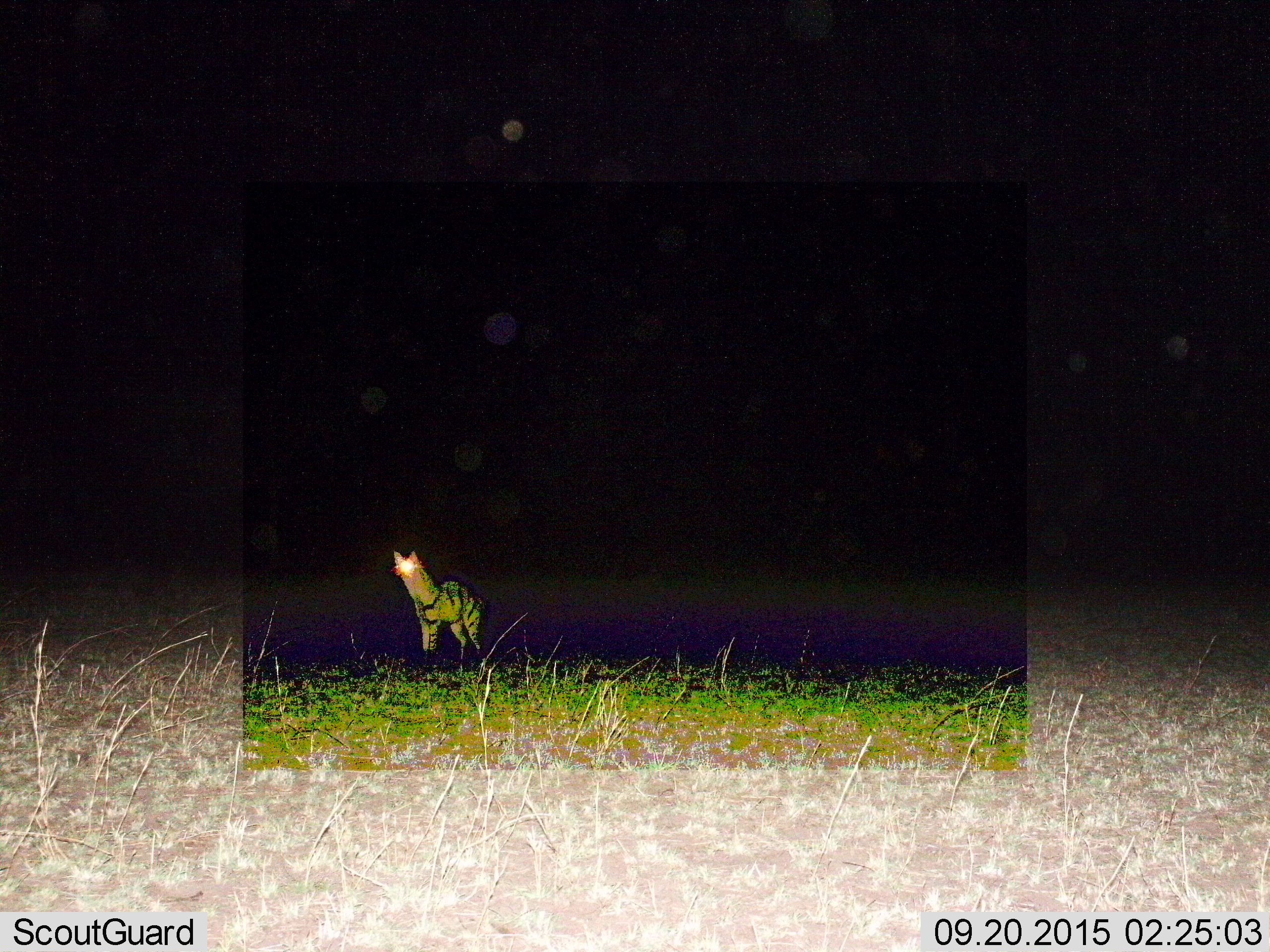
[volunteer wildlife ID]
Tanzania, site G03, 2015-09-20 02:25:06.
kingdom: Animalia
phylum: Chordata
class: Mammalia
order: Carnivora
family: Hyaenidae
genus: Proteles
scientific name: Proteles cristatus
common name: aardwolf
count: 1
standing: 100%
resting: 0%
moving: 0%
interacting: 0%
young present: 0%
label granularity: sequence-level